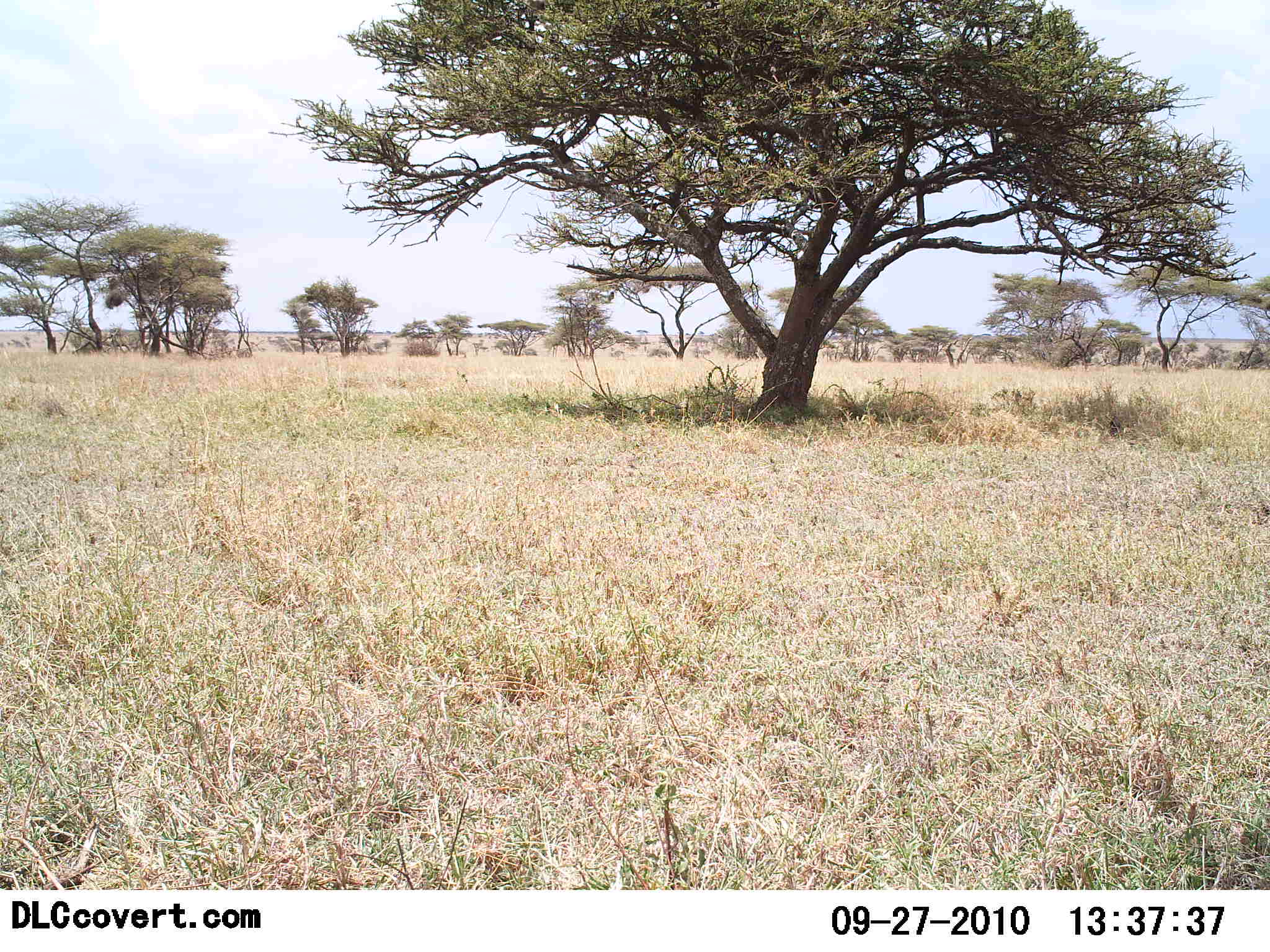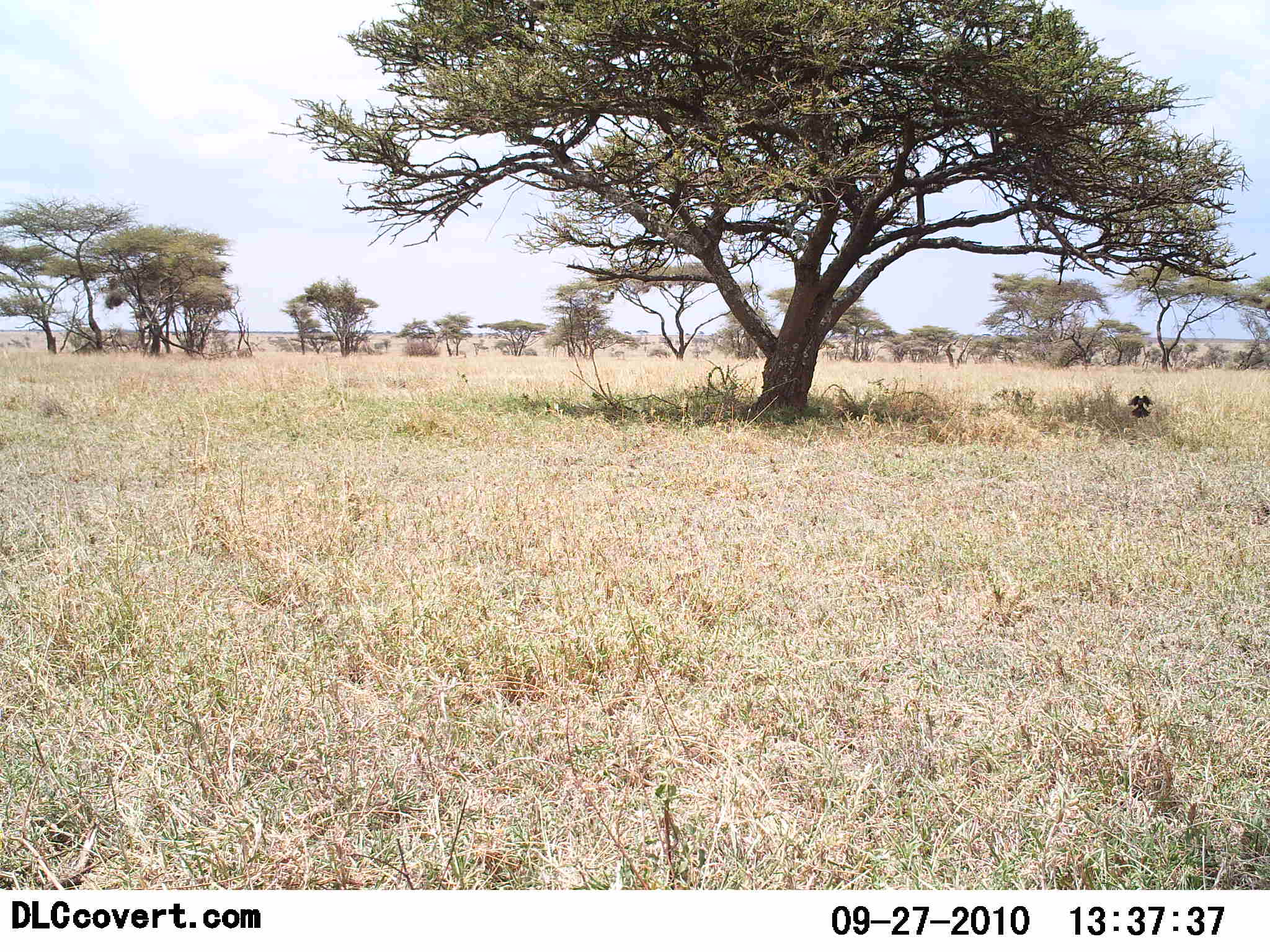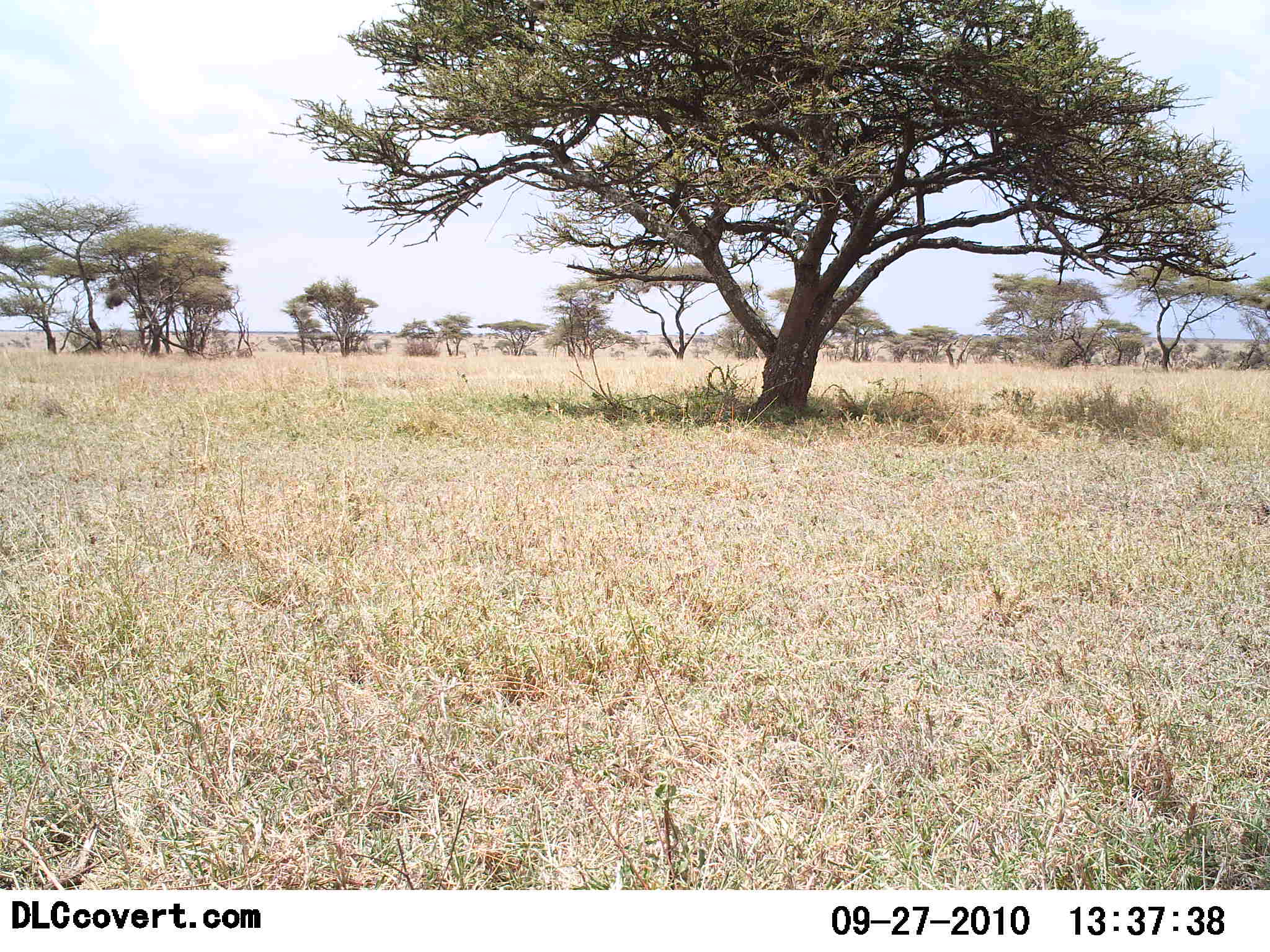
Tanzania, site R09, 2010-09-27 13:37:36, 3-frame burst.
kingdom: Animalia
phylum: Chordata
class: Aves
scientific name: Aves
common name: bird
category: otherbird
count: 1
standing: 0%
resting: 0%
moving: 86%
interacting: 7%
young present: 0%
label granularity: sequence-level